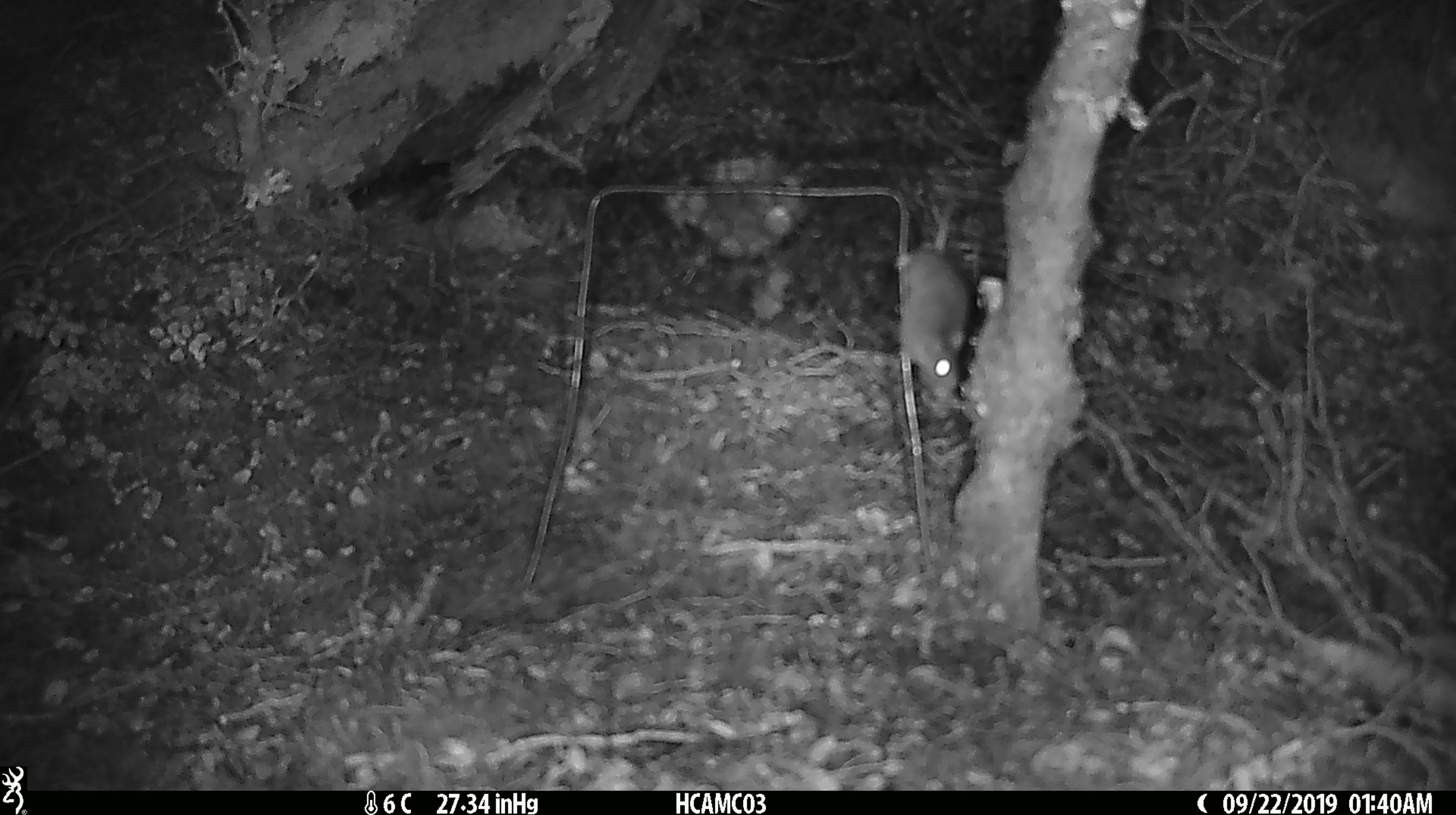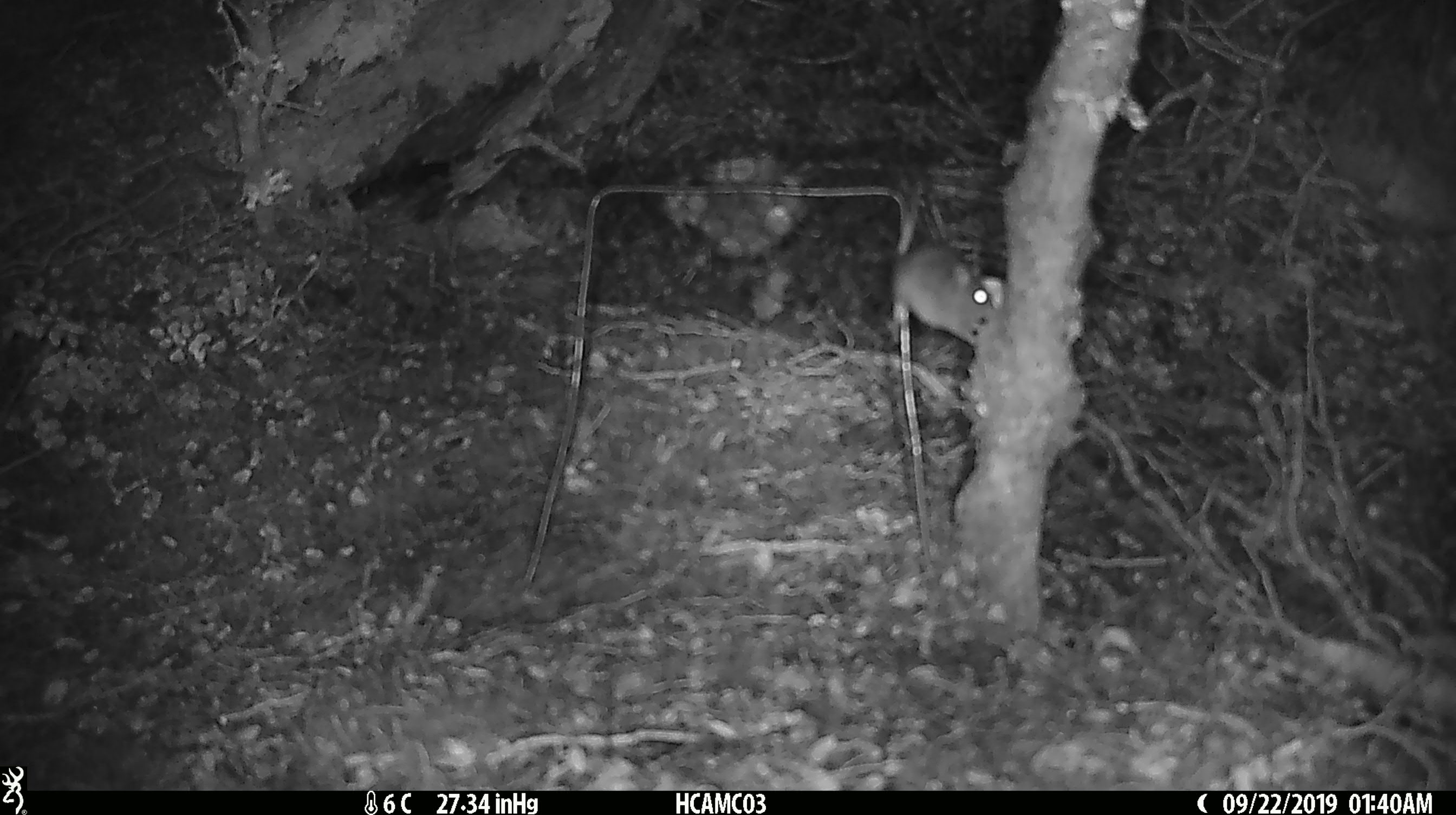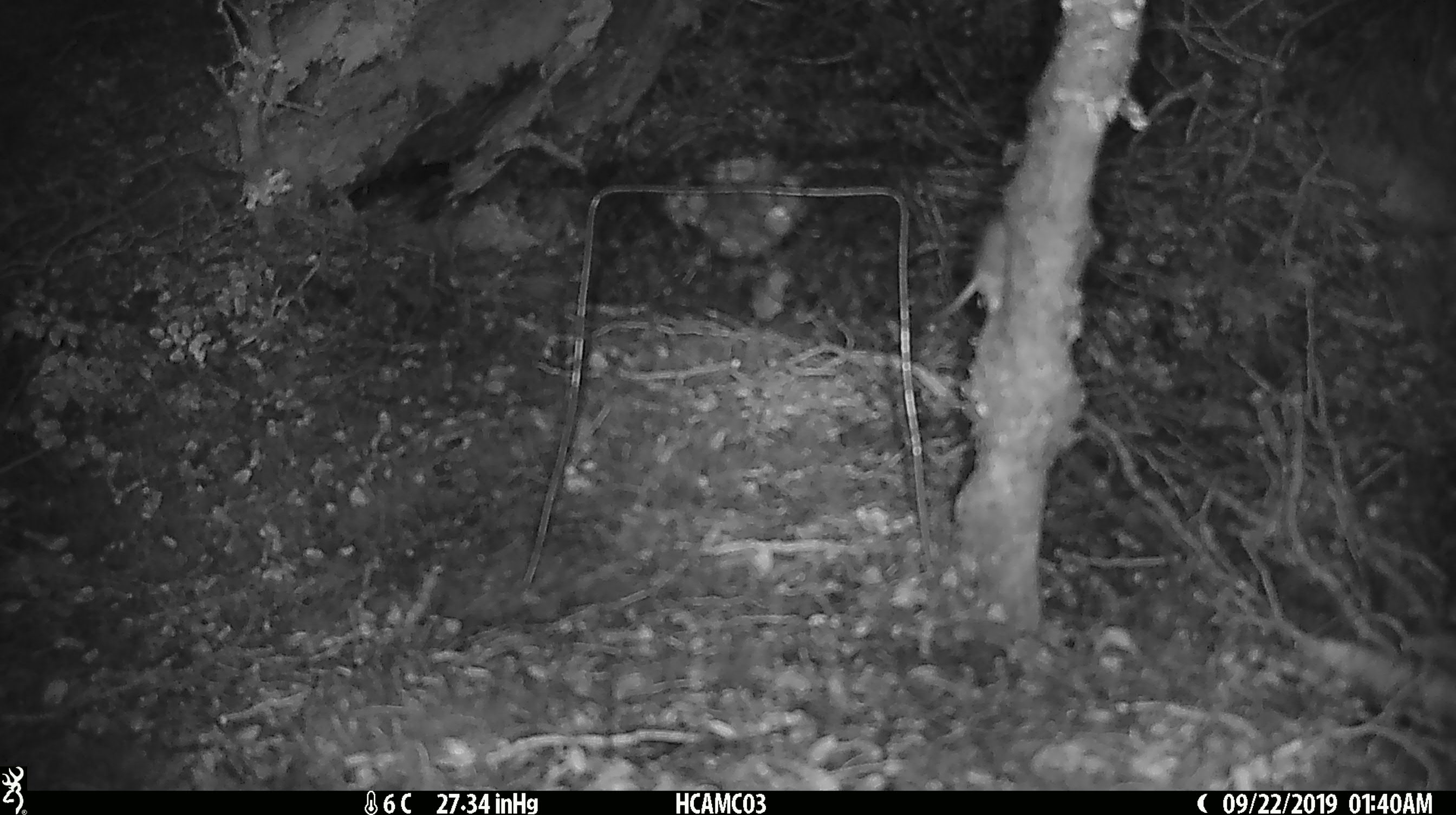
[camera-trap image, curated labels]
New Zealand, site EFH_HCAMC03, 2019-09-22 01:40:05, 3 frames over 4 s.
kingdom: Animalia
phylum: Chordata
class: Mammalia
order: Rodentia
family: Muridae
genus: Mus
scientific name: Mus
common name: mouse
Mouse (Mus).